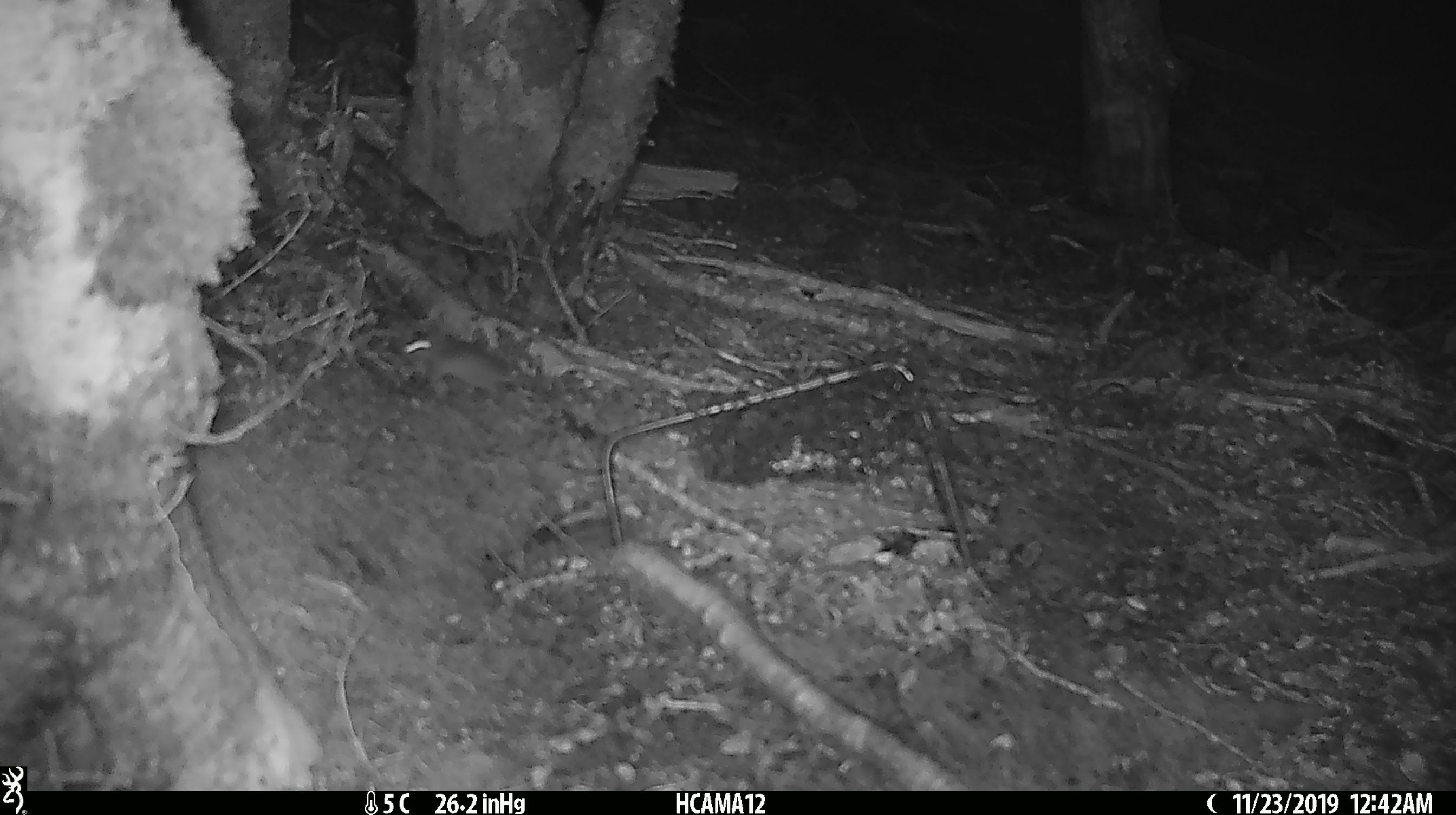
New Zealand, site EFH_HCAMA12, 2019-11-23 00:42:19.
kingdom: Animalia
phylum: Chordata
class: Mammalia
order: Rodentia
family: Muridae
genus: Mus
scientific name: Mus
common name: mouse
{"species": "mouse (Mus)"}